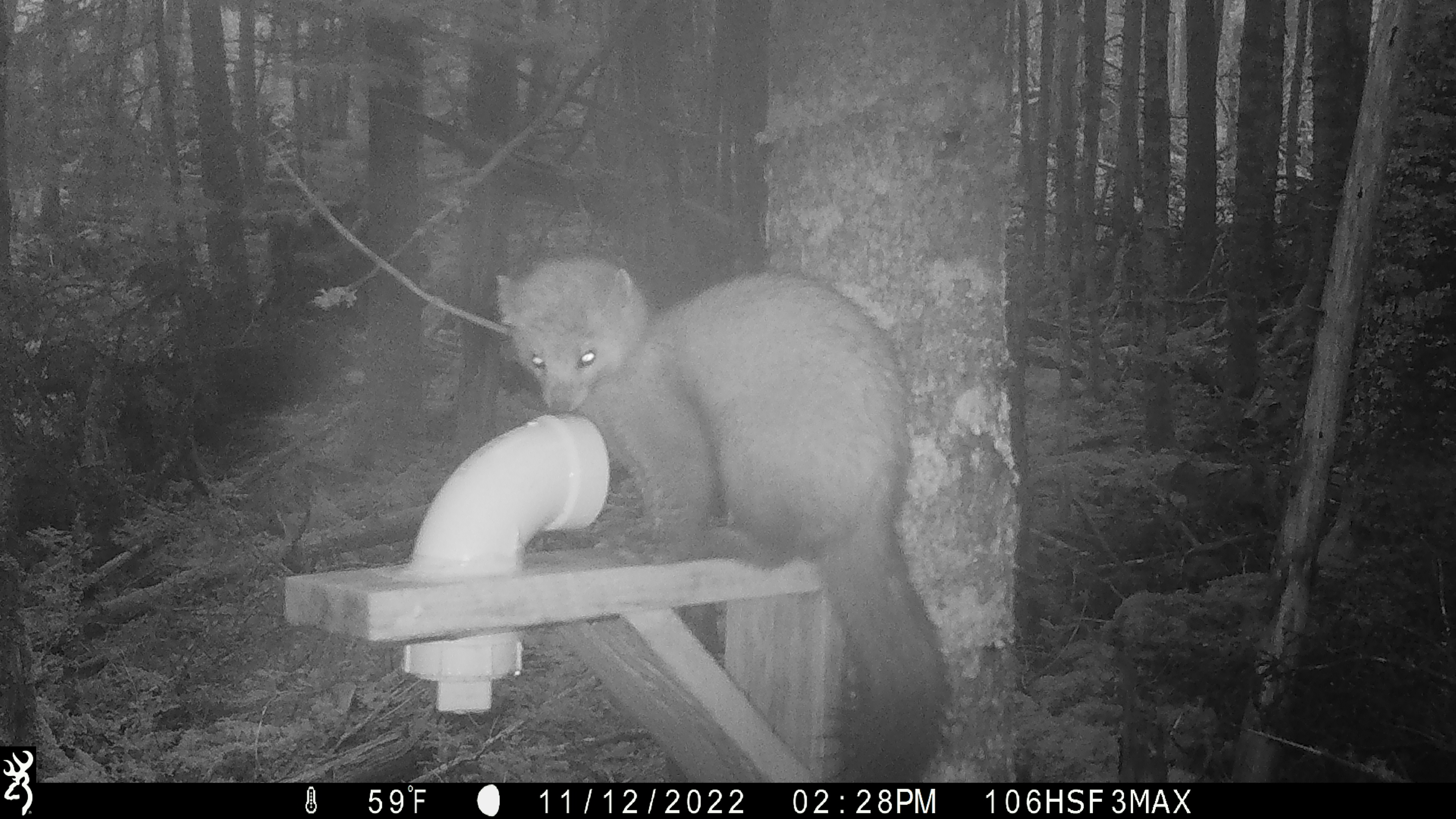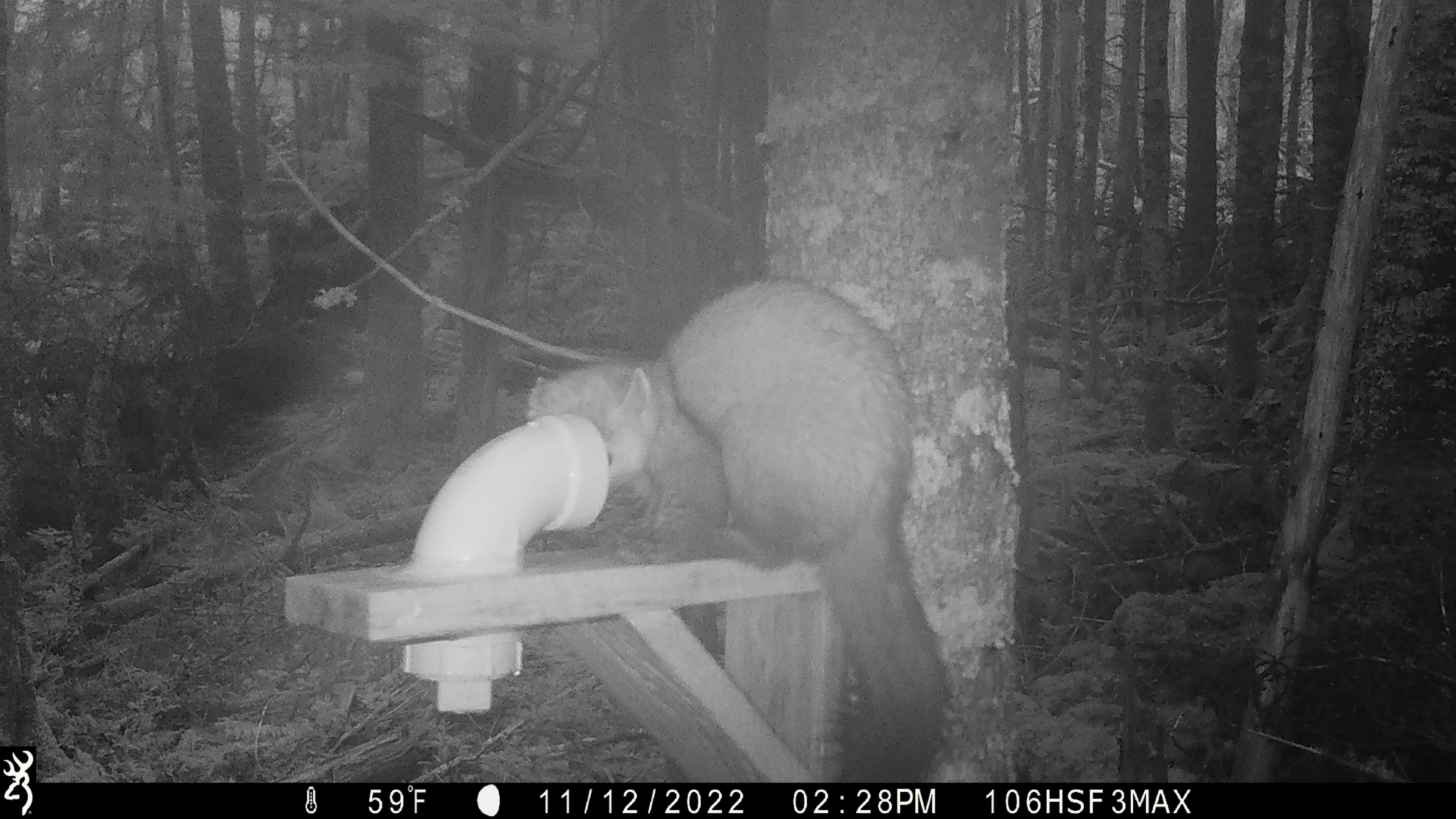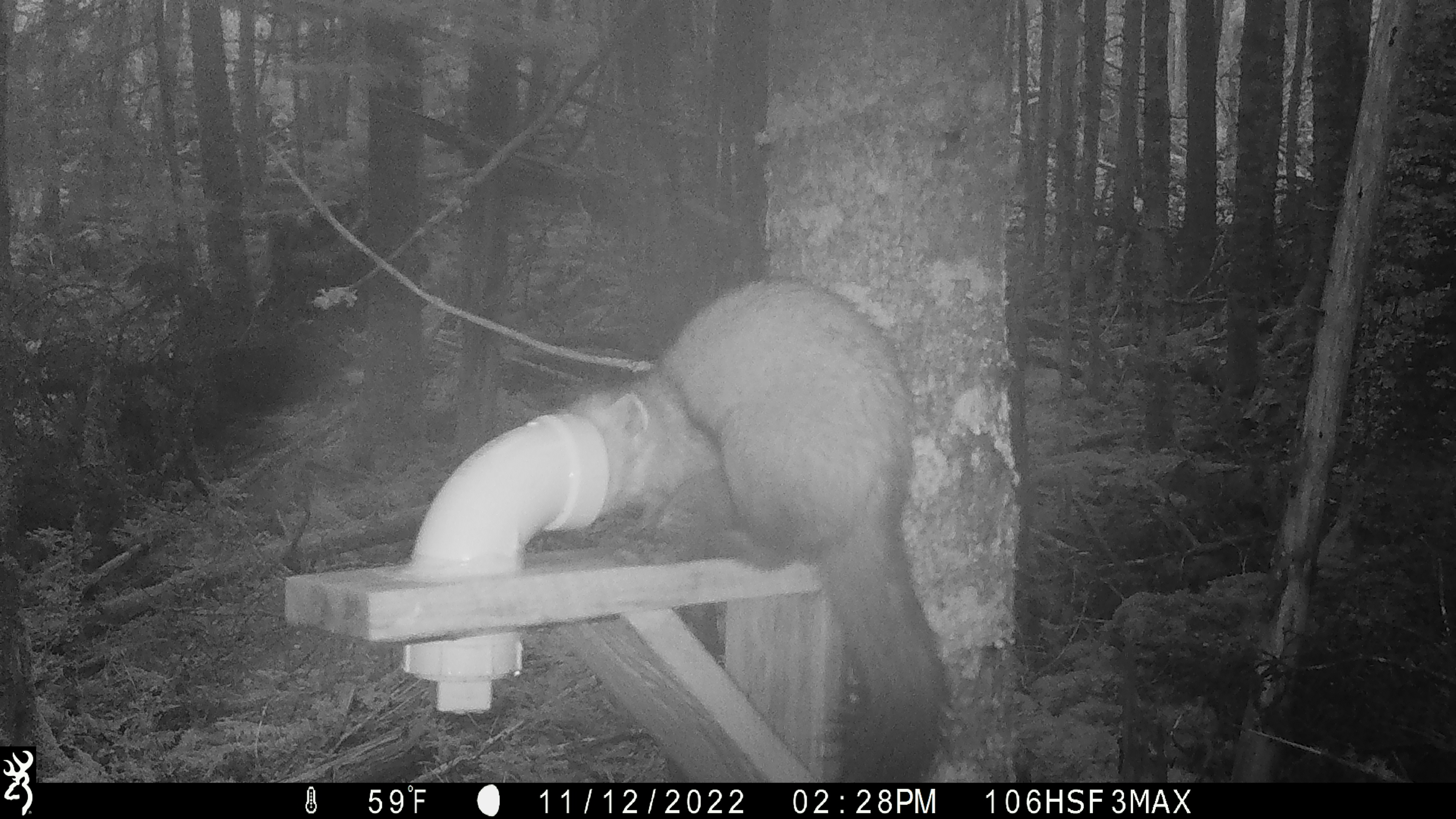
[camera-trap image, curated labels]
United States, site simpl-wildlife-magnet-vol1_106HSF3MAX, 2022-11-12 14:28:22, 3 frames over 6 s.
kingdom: Animalia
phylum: Chordata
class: Mammalia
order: Carnivora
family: Mustelidae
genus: Martes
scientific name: Martes americana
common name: american marten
American marten (Martes americana).